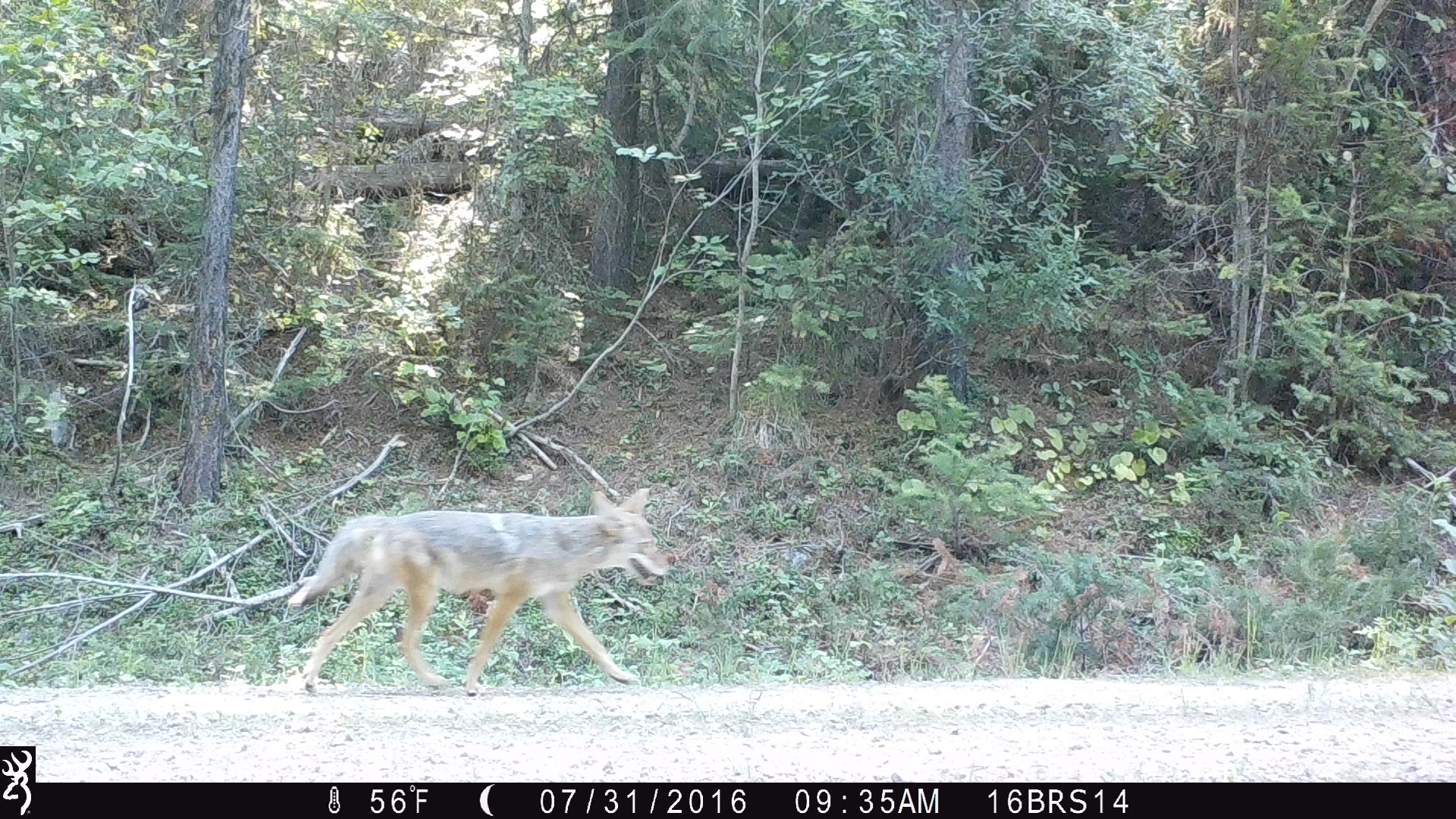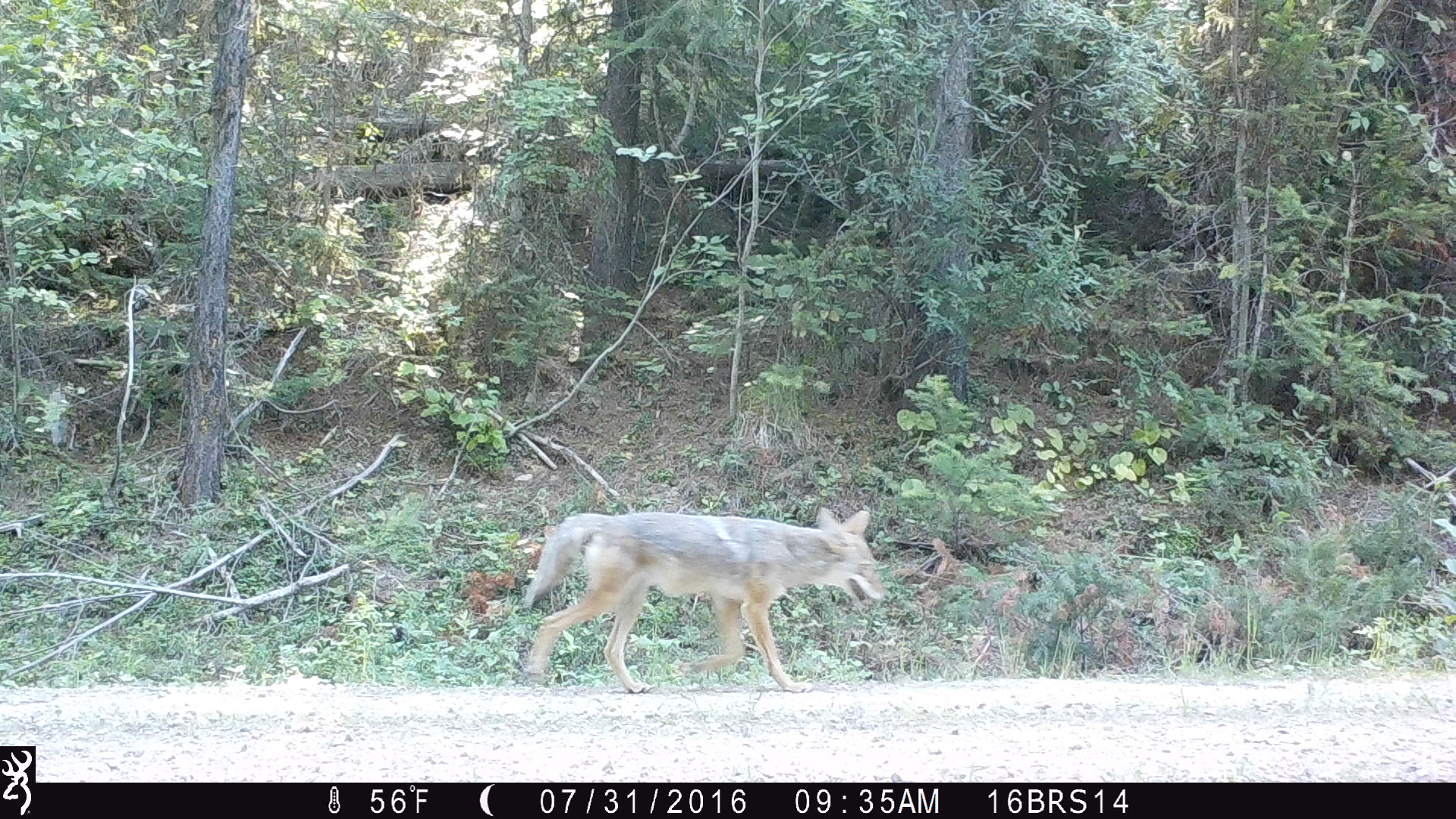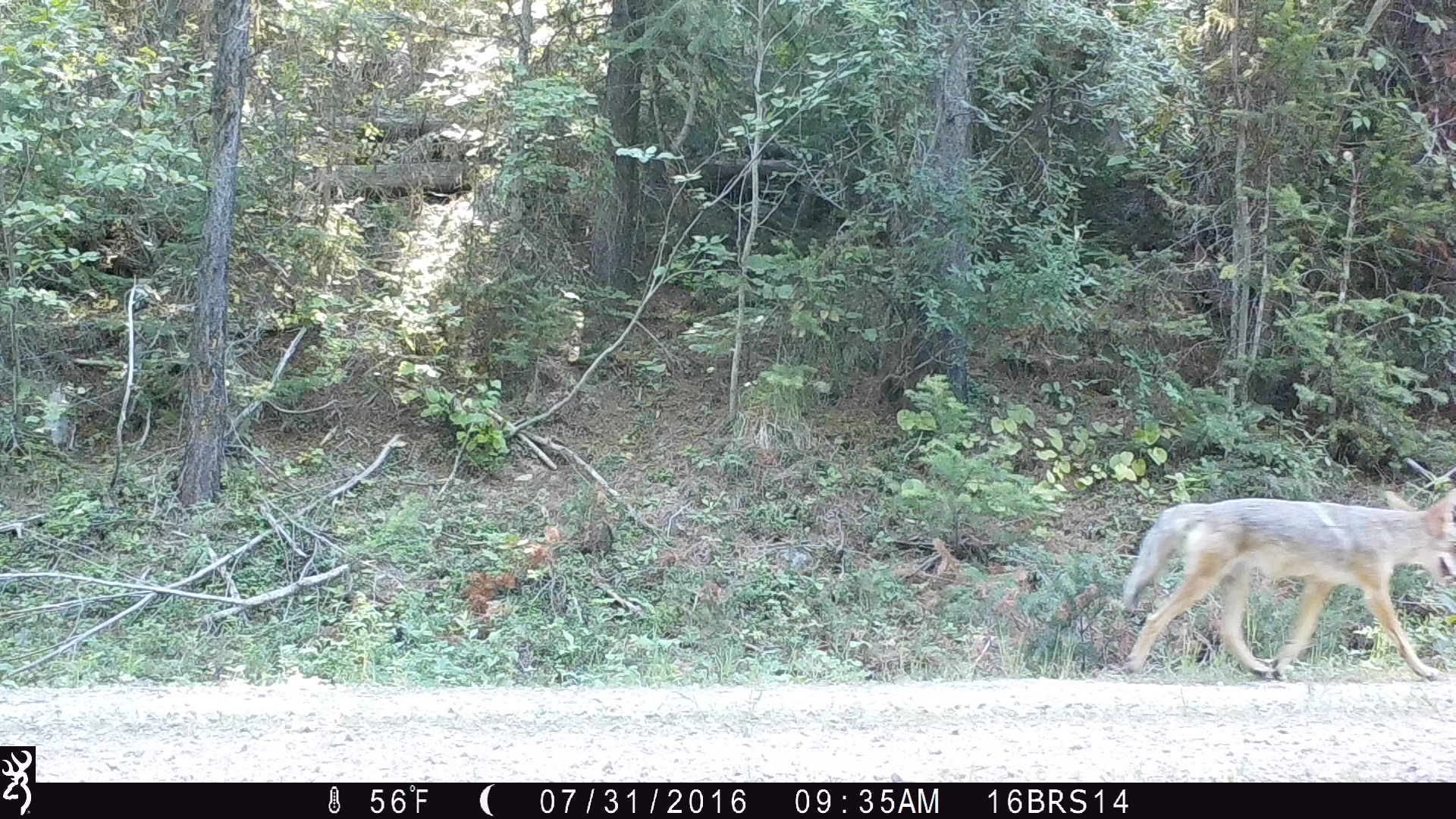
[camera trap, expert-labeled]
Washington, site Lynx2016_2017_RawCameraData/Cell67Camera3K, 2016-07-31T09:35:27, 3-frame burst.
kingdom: Animalia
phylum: Chordata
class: Mammalia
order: Carnivora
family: Canidae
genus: Canis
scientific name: Canis latrans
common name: coyote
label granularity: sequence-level